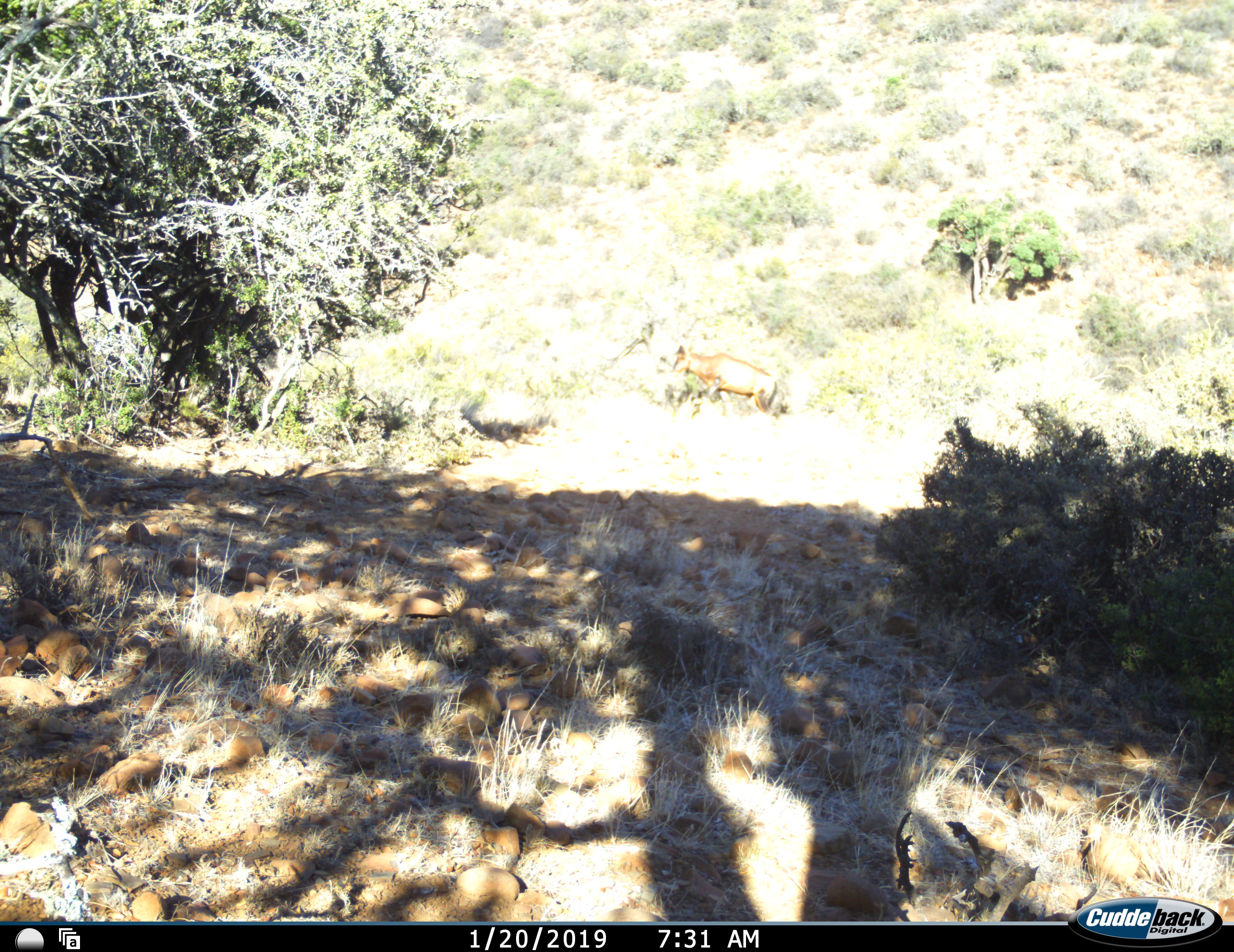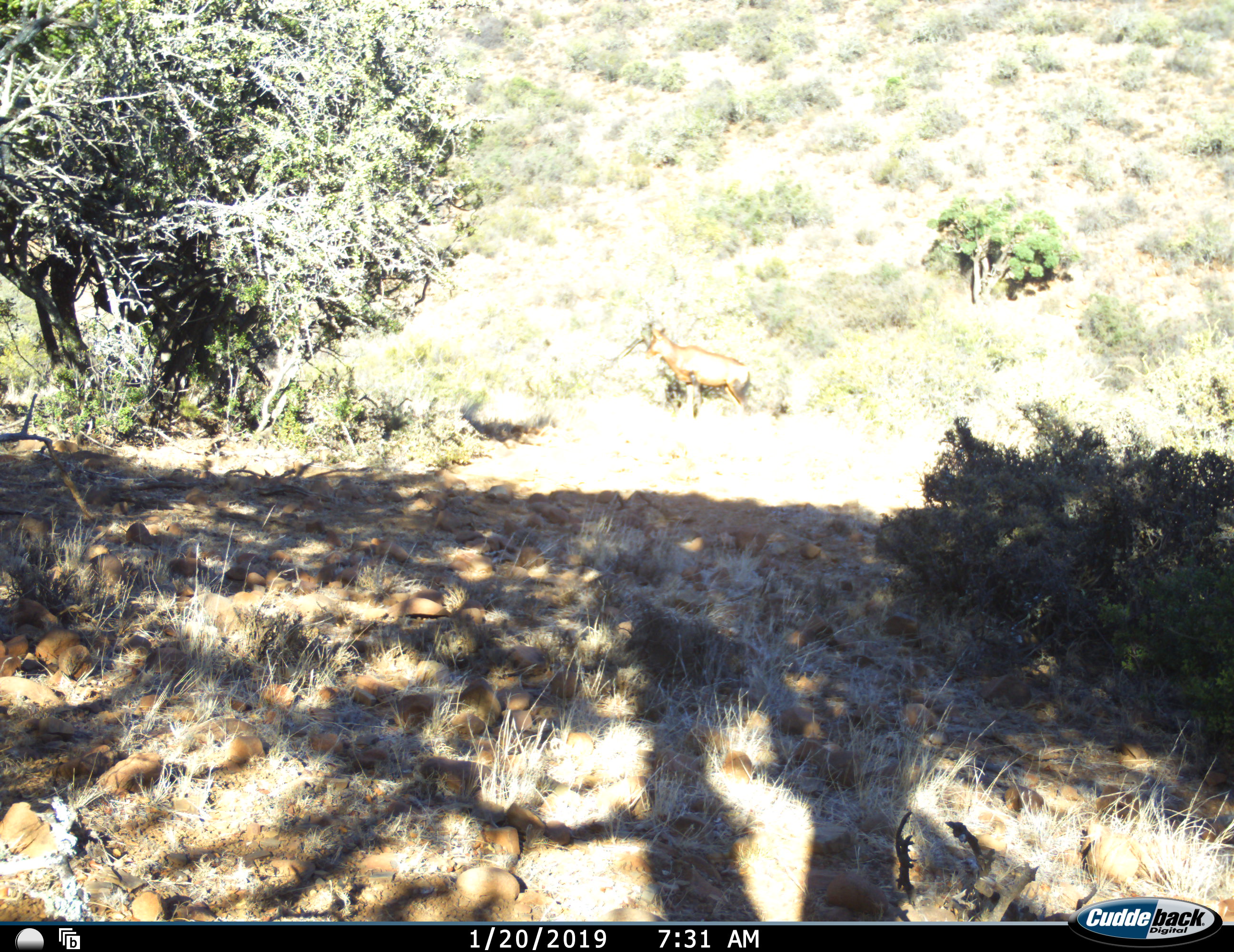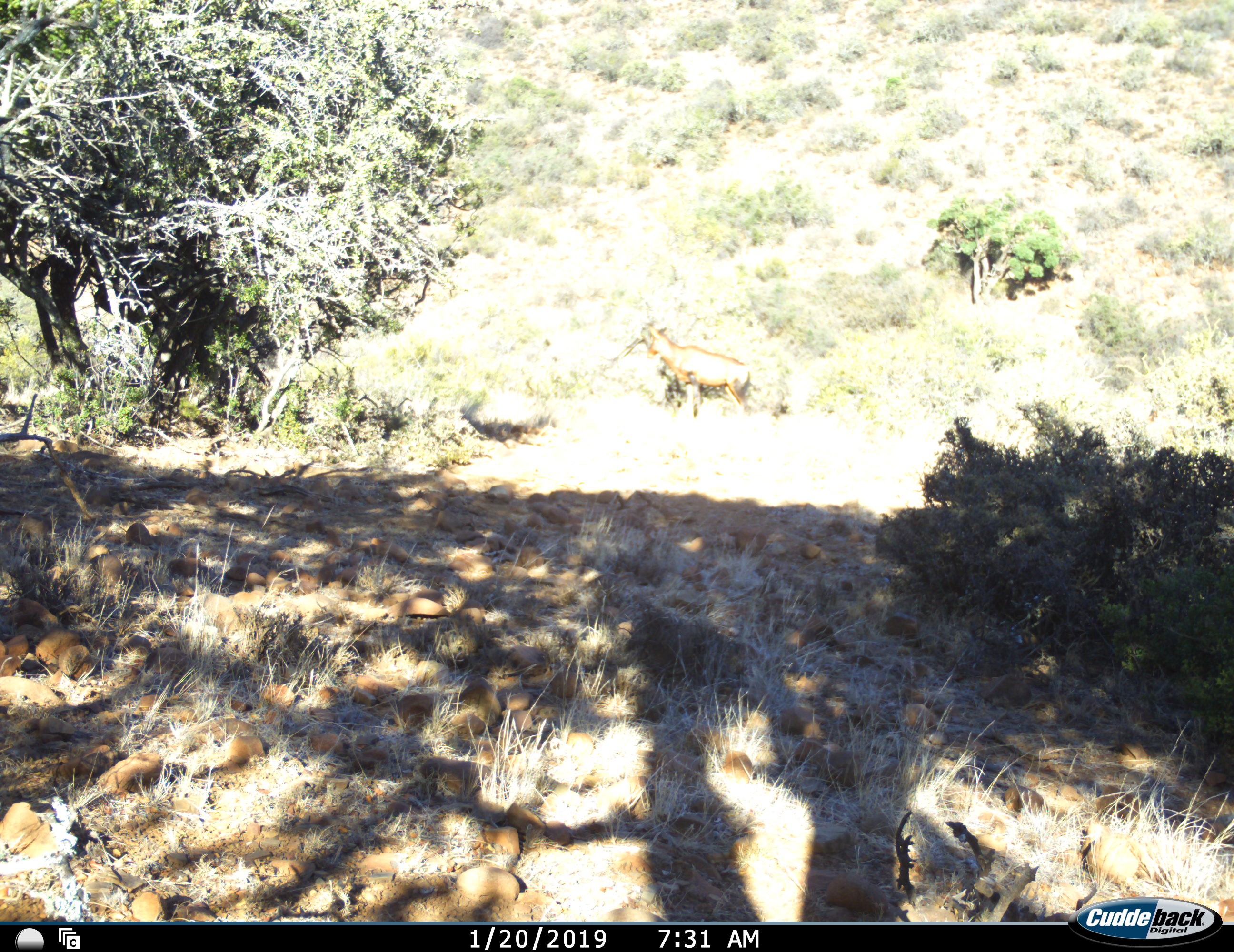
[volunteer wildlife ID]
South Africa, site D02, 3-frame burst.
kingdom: Animalia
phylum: Chordata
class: Mammalia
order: Artiodactyla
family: Bovidae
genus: Alcelaphus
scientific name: Alcelaphus buselaphus caama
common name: red hartebeest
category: hartebeestred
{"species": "hartebeestred (red hartebeest) (Alcelaphus buselaphus caama)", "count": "1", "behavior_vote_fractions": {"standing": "14%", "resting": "0%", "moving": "86%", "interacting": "0%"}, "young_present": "0%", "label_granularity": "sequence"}